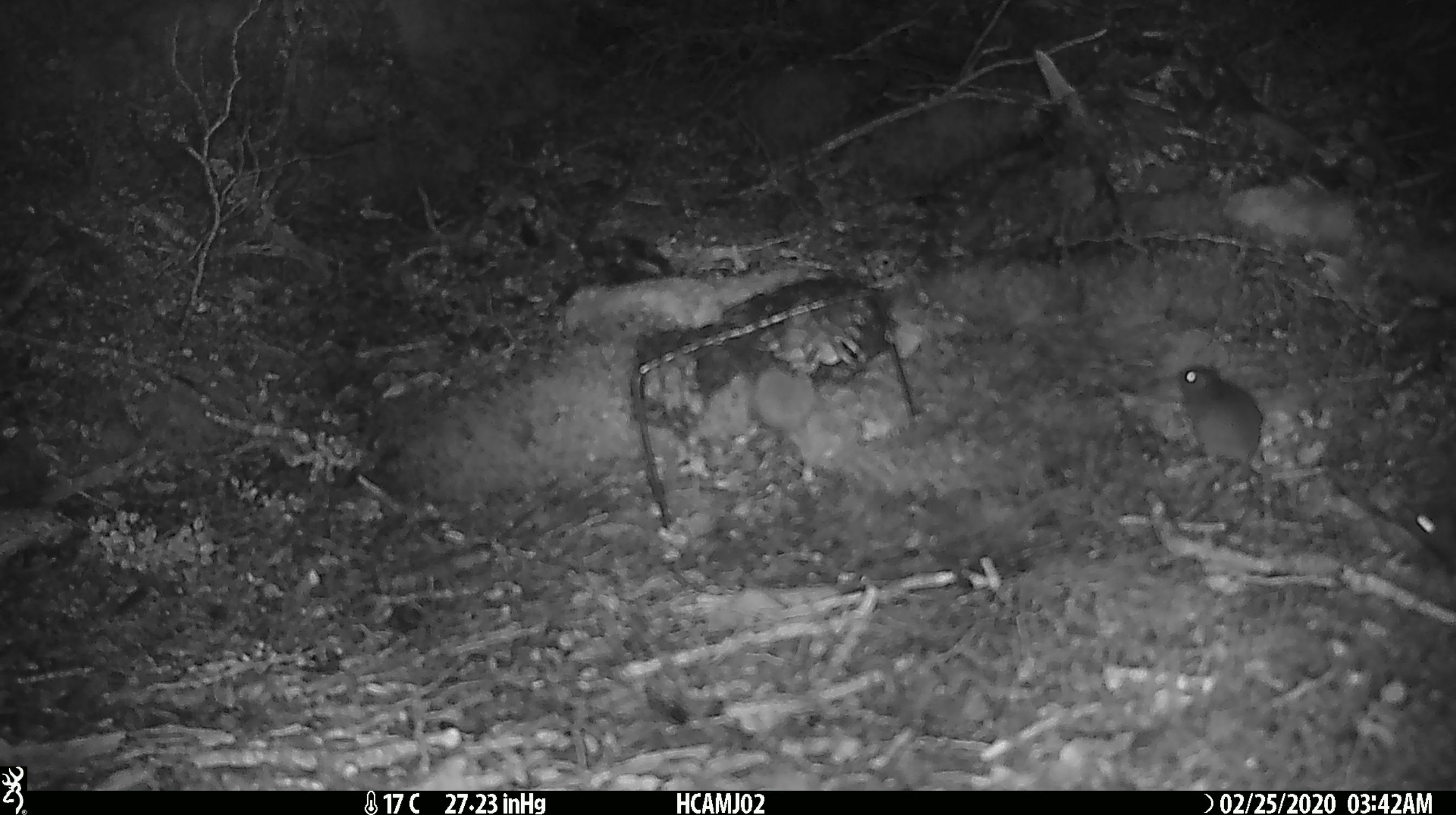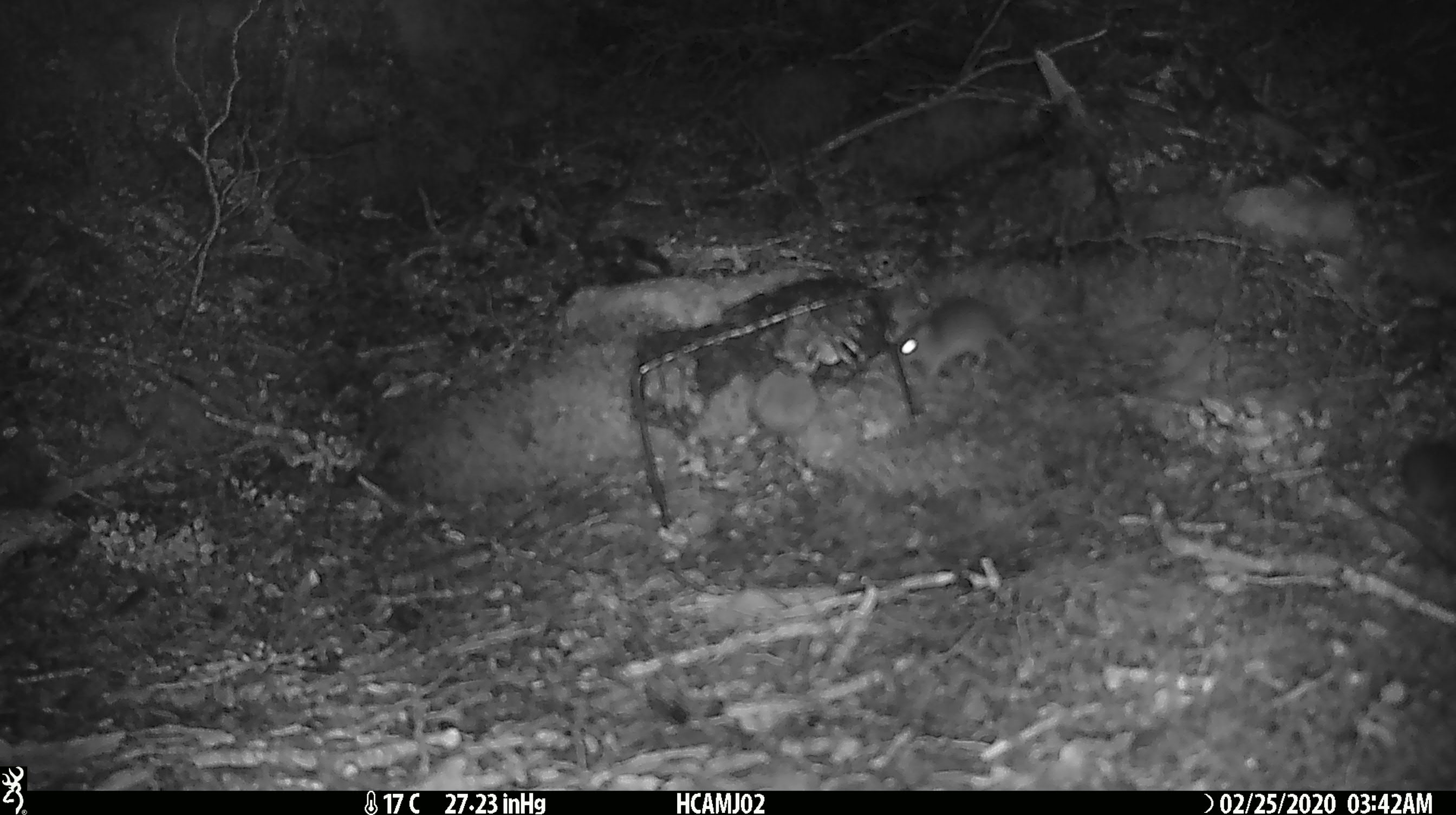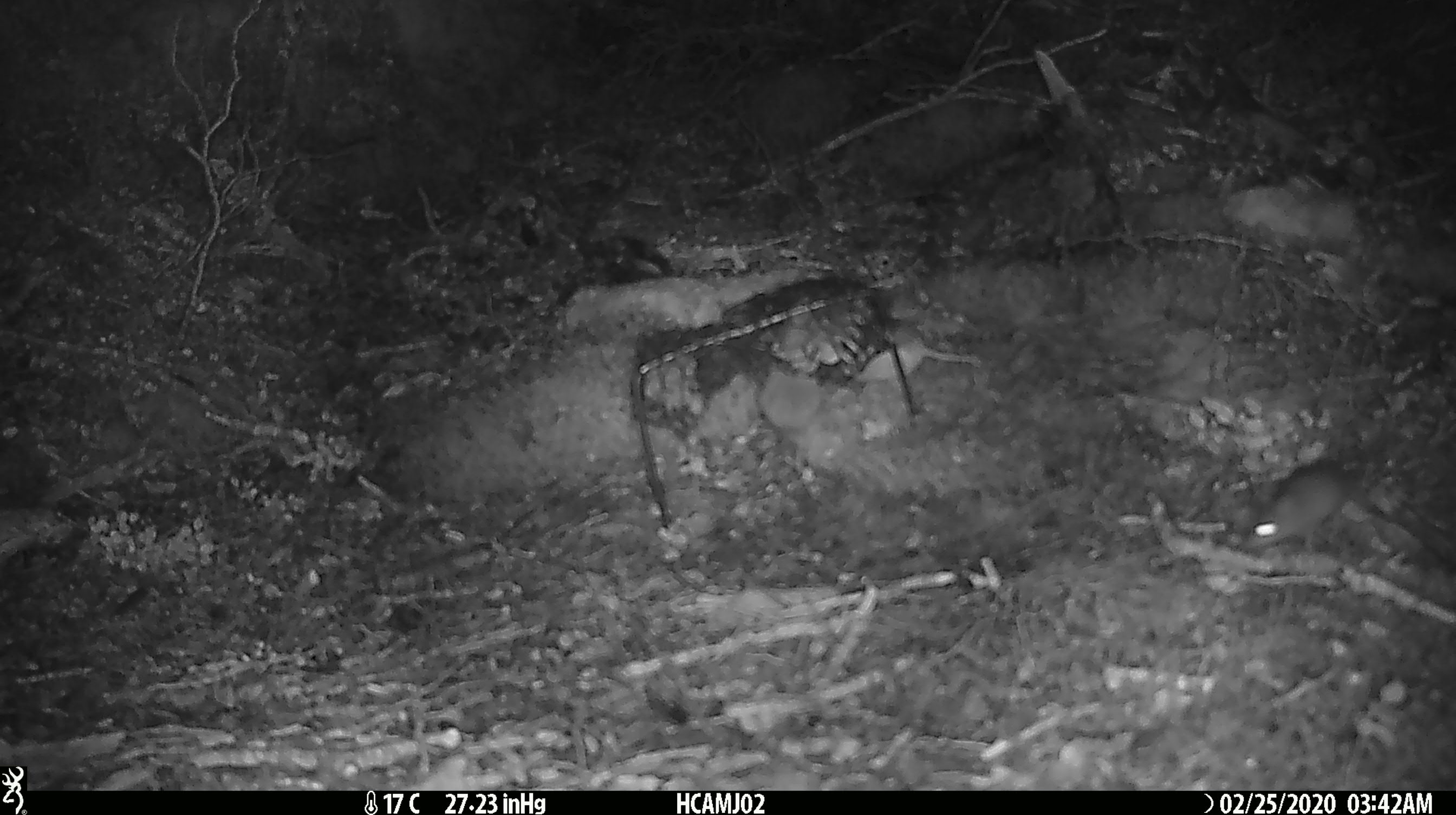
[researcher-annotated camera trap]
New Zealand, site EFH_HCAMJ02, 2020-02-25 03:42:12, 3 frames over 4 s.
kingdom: Animalia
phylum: Chordata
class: Mammalia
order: Rodentia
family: Muridae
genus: Mus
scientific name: Mus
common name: mouse